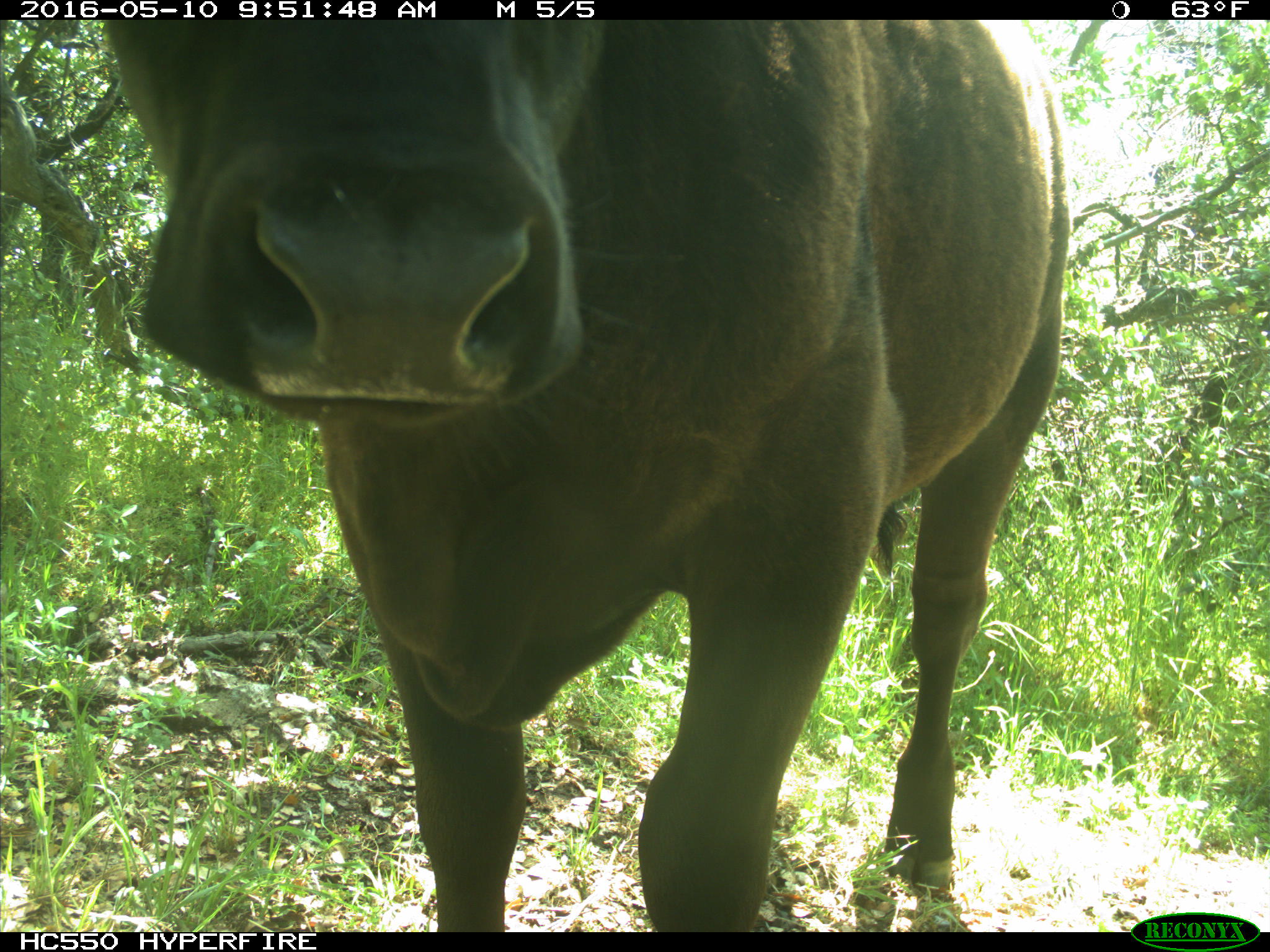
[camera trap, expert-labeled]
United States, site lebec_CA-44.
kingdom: Animalia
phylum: Chordata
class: Mammalia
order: Artiodactyla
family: Bovidae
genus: Bos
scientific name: Bos taurus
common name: domestic cow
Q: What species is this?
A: Bos taurus (domestic cow).